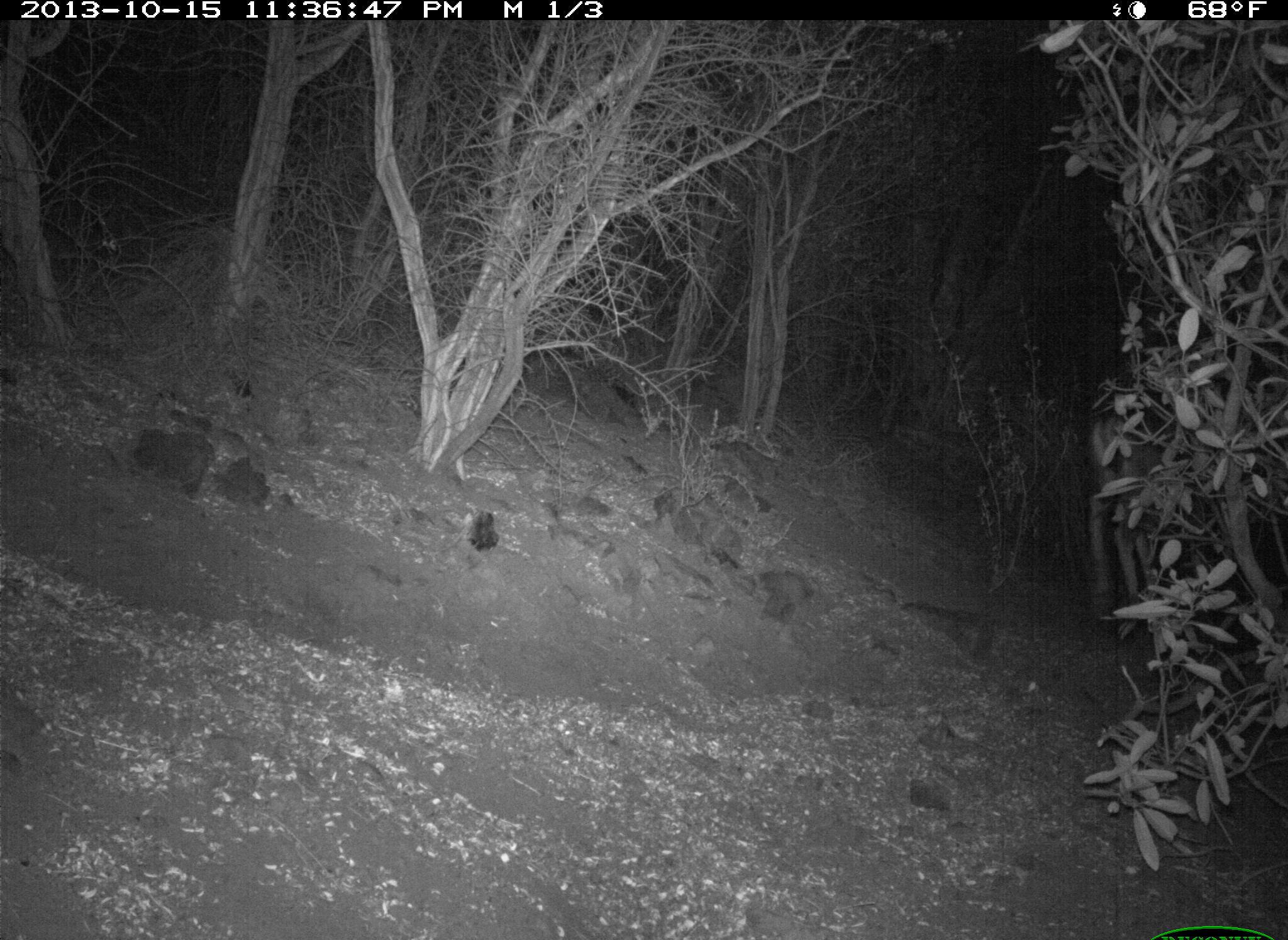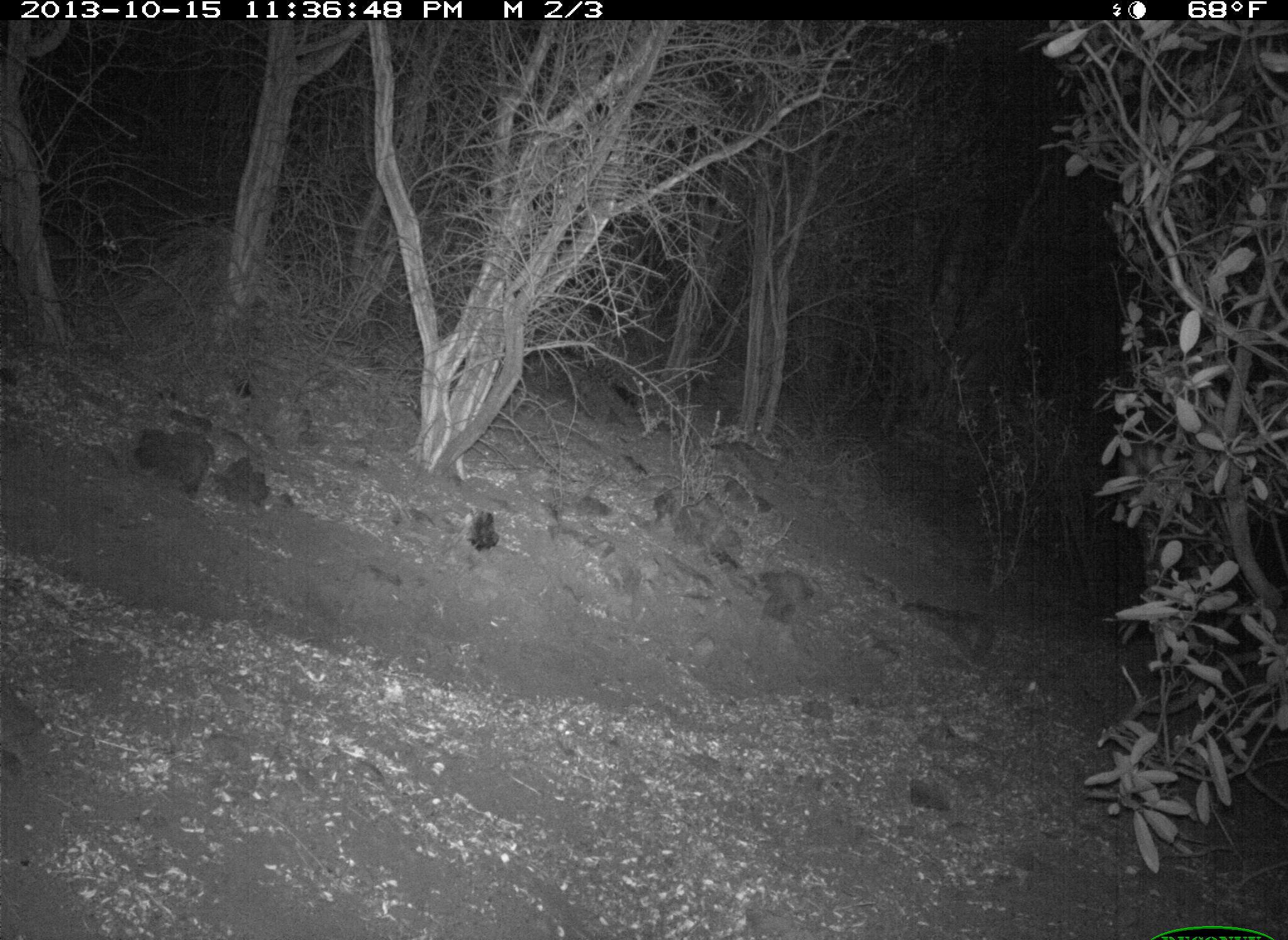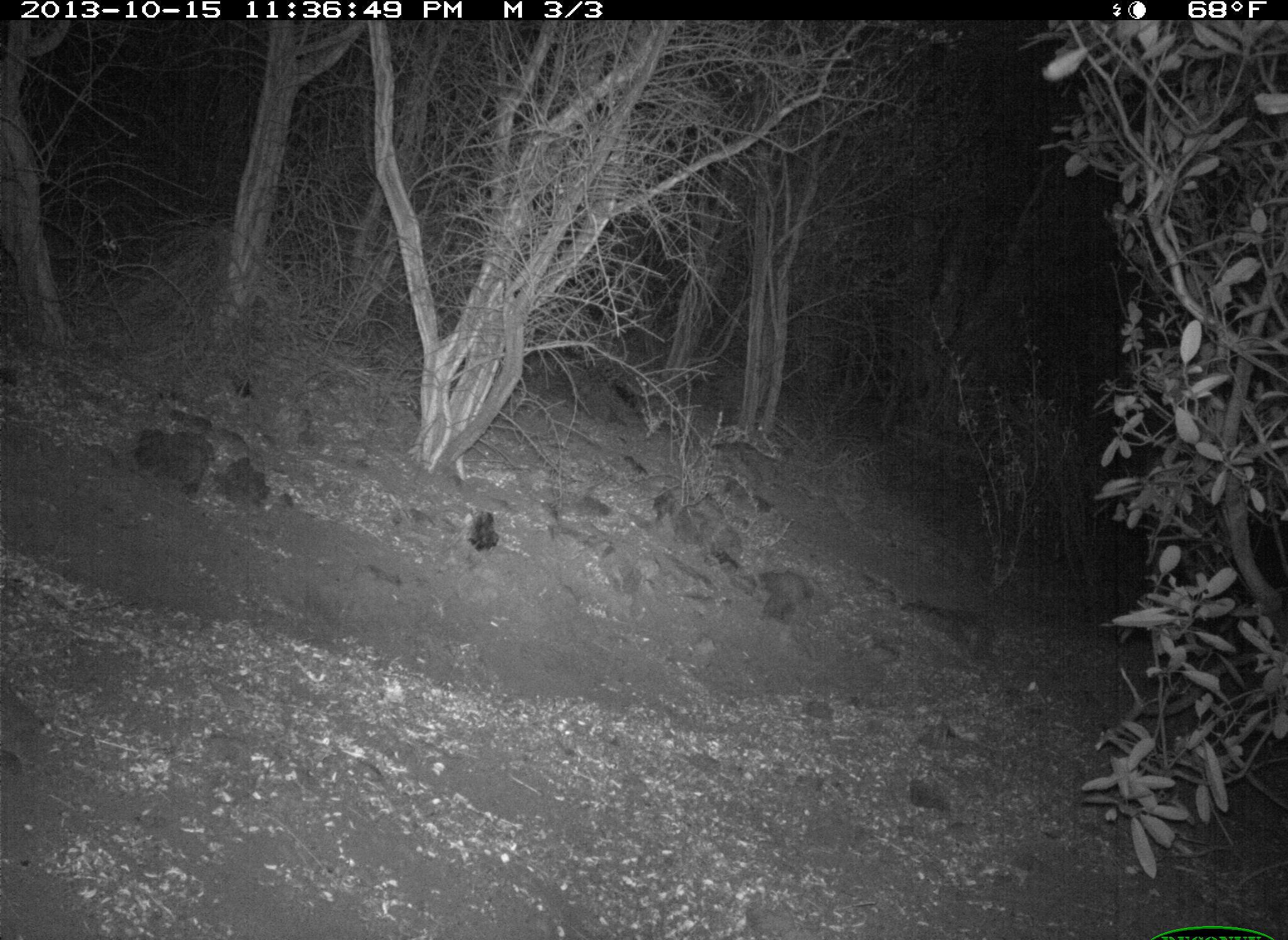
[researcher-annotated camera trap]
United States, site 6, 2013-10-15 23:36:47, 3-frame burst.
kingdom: Animalia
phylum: Chordata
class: Mammalia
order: Artiodactyla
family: Cervidae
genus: Odocoileus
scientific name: Odocoileus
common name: deer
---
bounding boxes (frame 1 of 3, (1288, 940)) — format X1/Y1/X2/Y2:
deer: 1082/400/1168/643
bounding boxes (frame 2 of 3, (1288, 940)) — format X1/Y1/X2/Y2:
deer: 1116/403/1226/646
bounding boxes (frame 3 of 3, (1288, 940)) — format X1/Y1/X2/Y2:
deer: 1128/381/1208/625